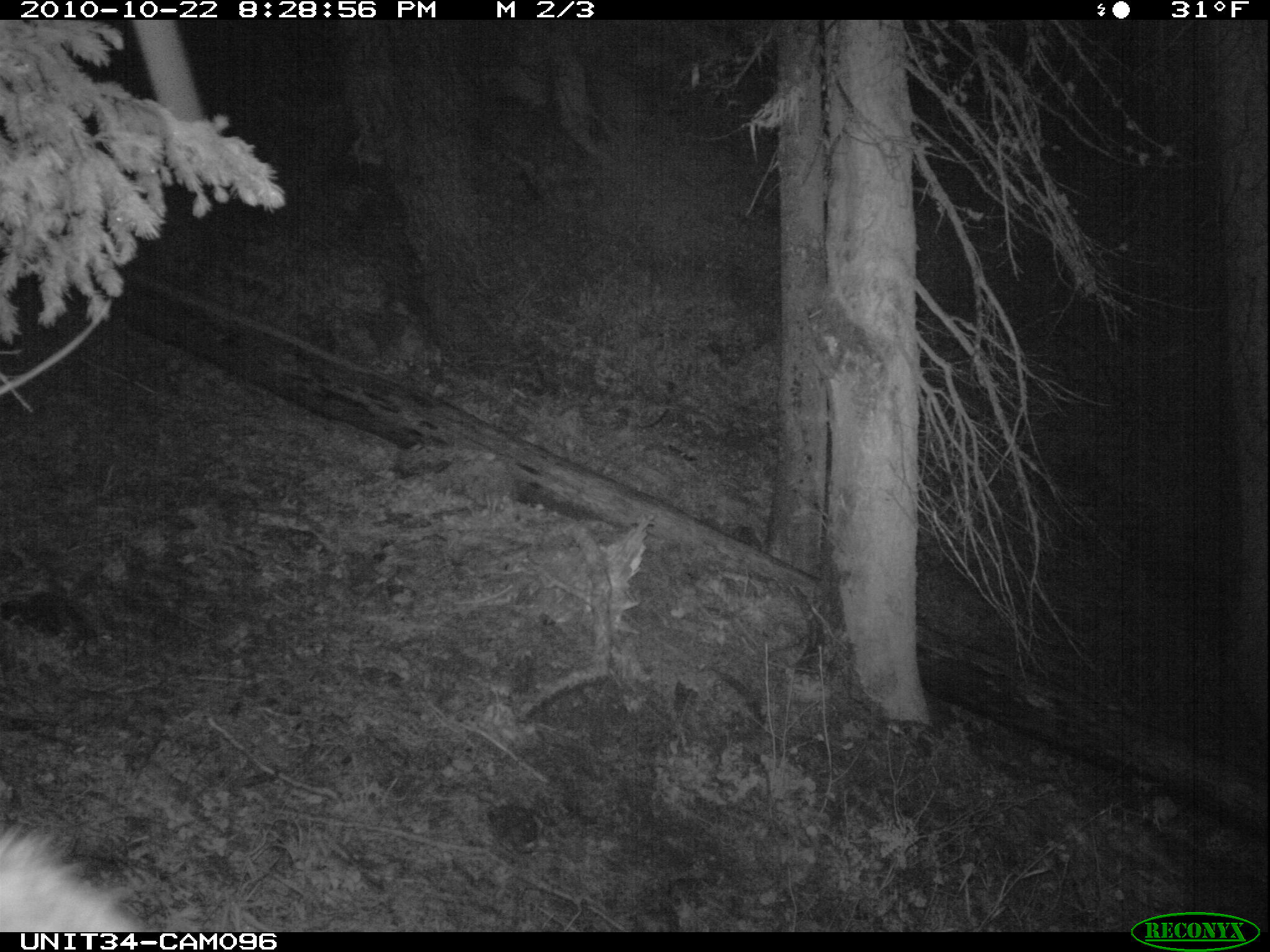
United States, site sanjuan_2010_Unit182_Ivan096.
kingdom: Animalia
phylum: Chordata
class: Mammalia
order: Artiodactyla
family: Cervidae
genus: Cervus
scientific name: Cervus elaphus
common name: red deer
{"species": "Cervus elaphus (red deer)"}